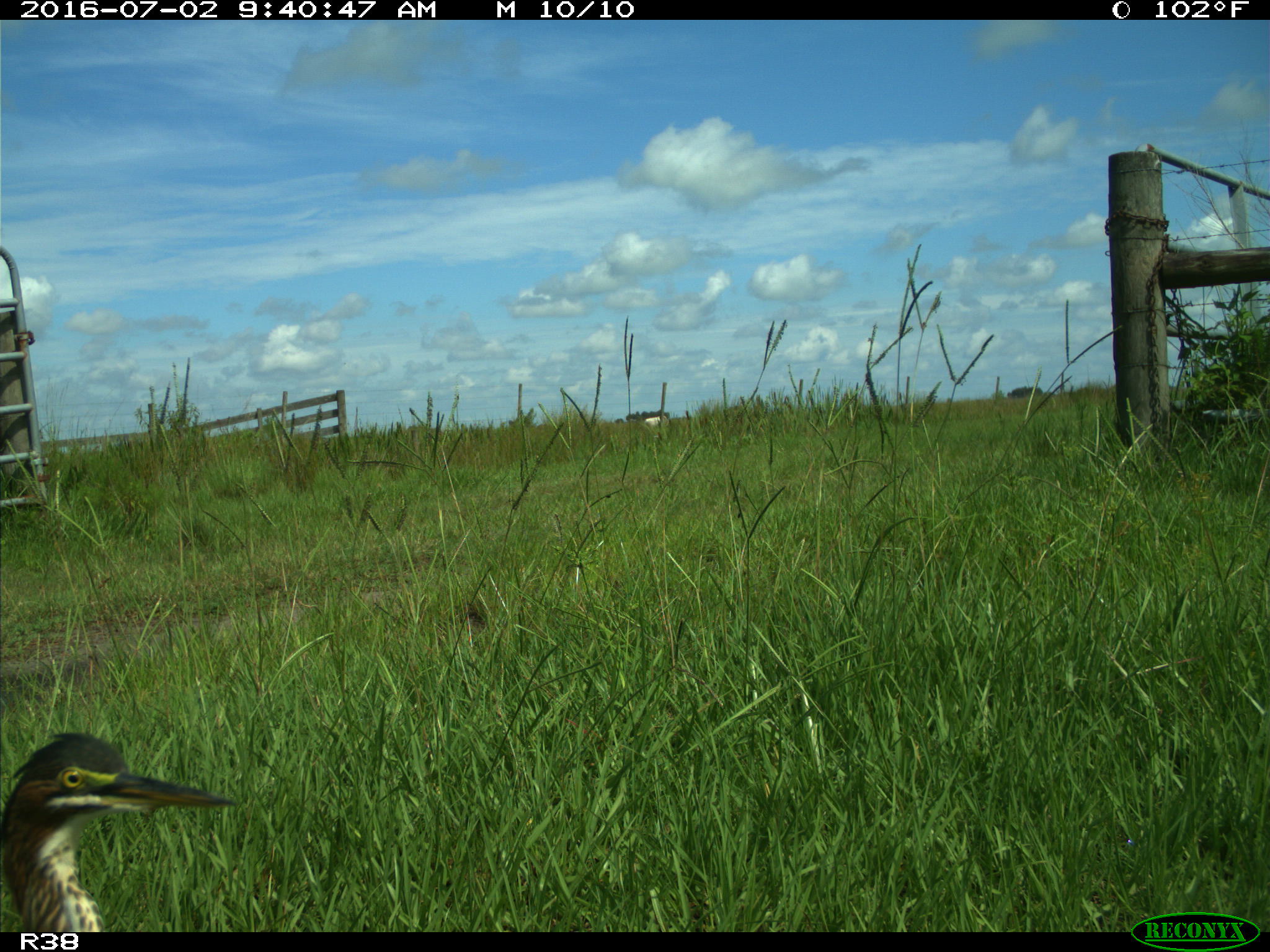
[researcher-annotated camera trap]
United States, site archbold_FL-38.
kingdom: Animalia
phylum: Chordata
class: Aves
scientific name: Aves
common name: birds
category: unidentified bird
Unidentified bird (birds) (Aves).